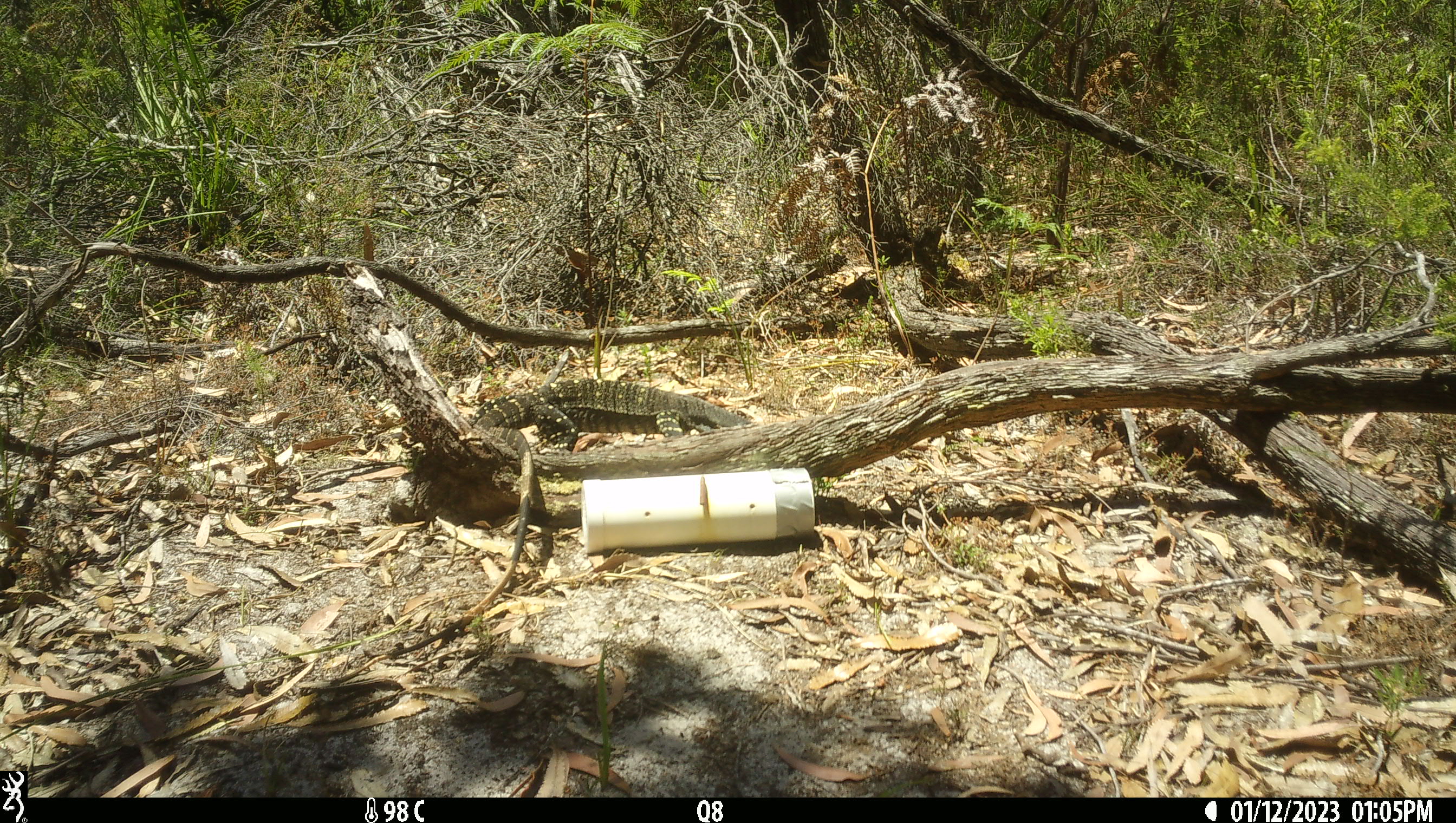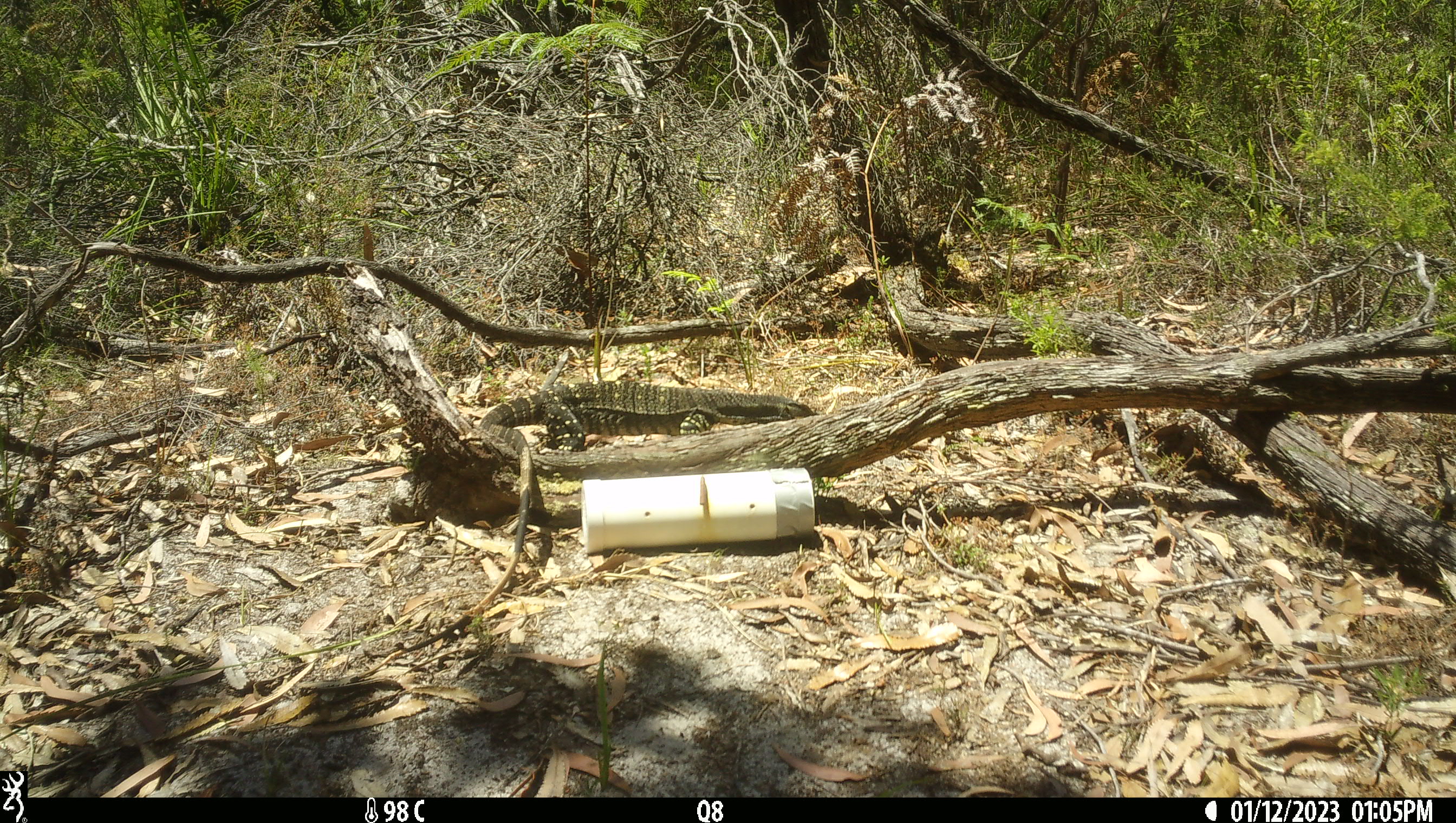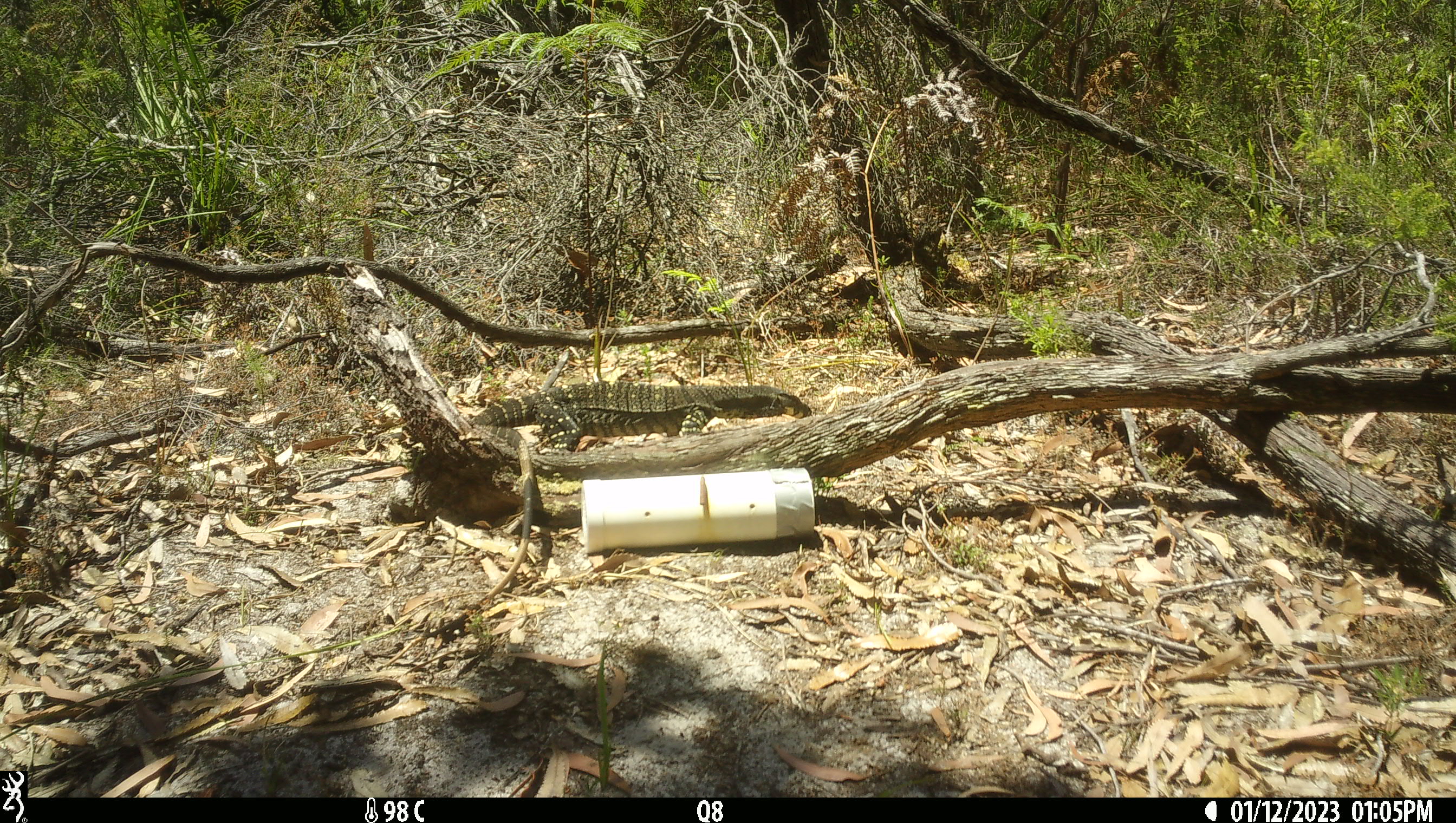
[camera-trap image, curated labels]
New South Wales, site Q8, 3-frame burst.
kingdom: Animalia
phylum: Chordata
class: Reptilia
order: Squamata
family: Varanidae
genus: Varanus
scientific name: Varanus varius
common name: lace monitor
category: goanna